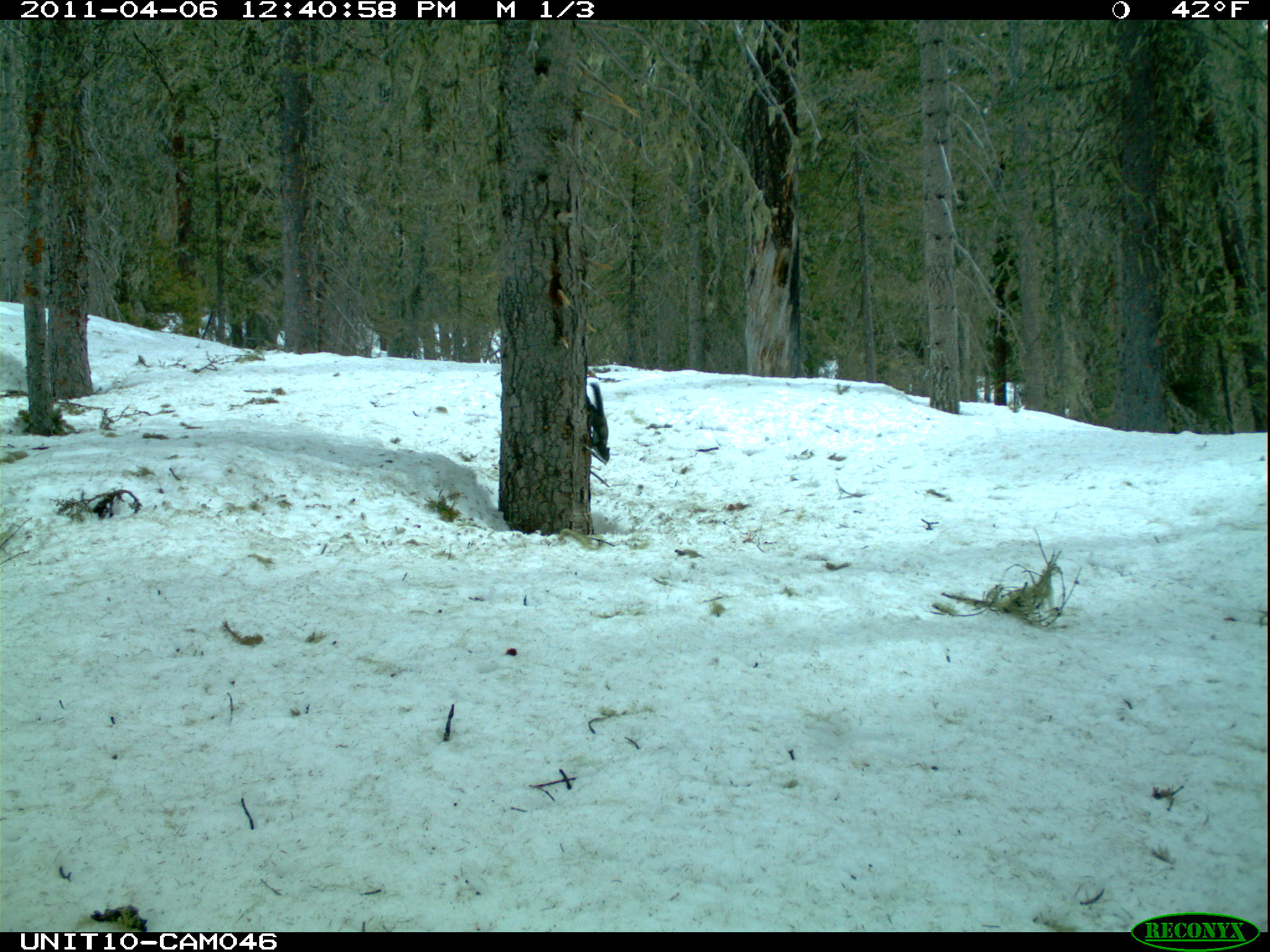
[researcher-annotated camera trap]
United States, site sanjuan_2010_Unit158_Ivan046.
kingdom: Animalia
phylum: Chordata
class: Mammalia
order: Rodentia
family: Sciuridae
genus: Tamiasciurus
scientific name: Tamiasciurus hudsonicus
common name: american red squirrel